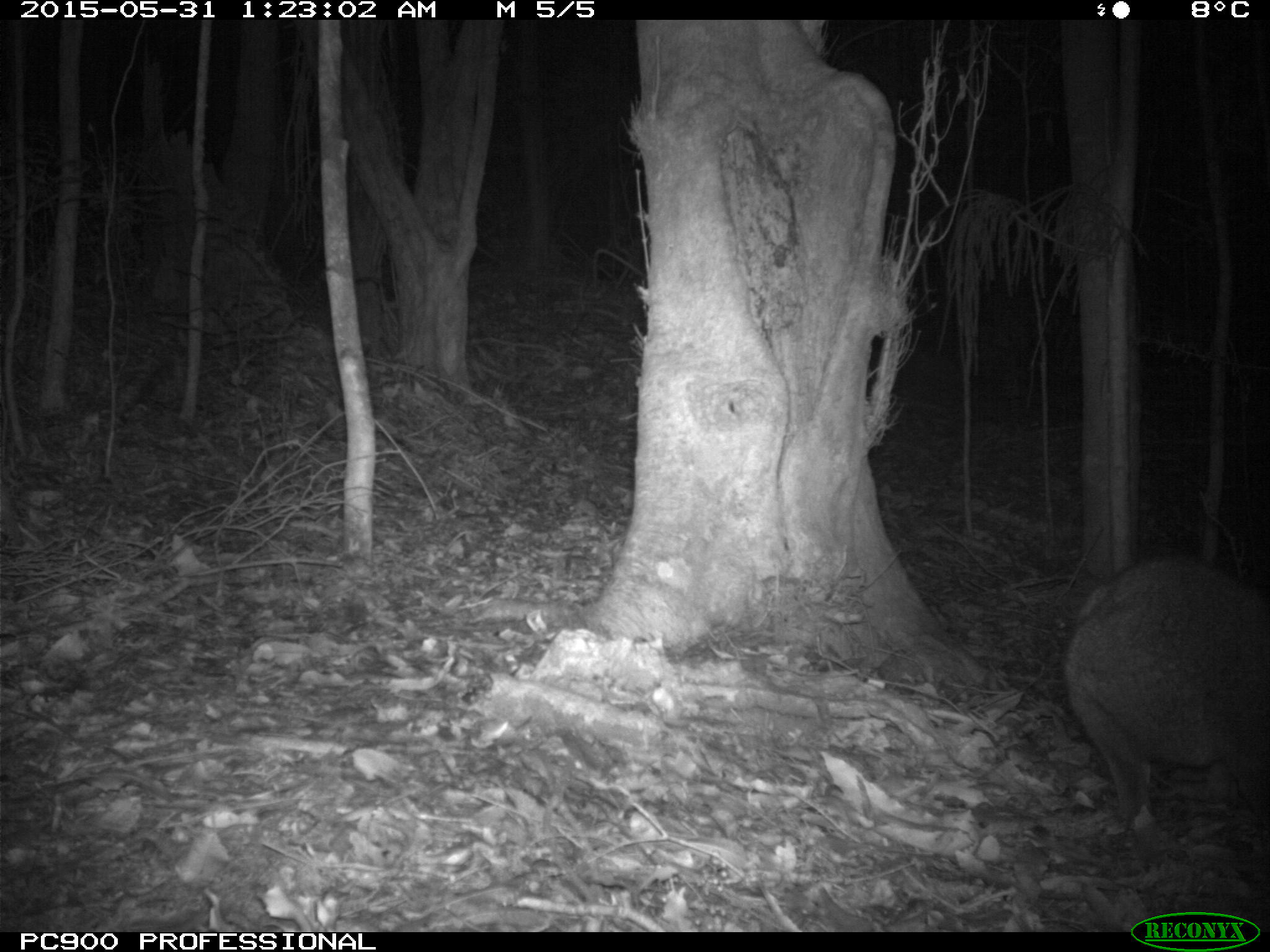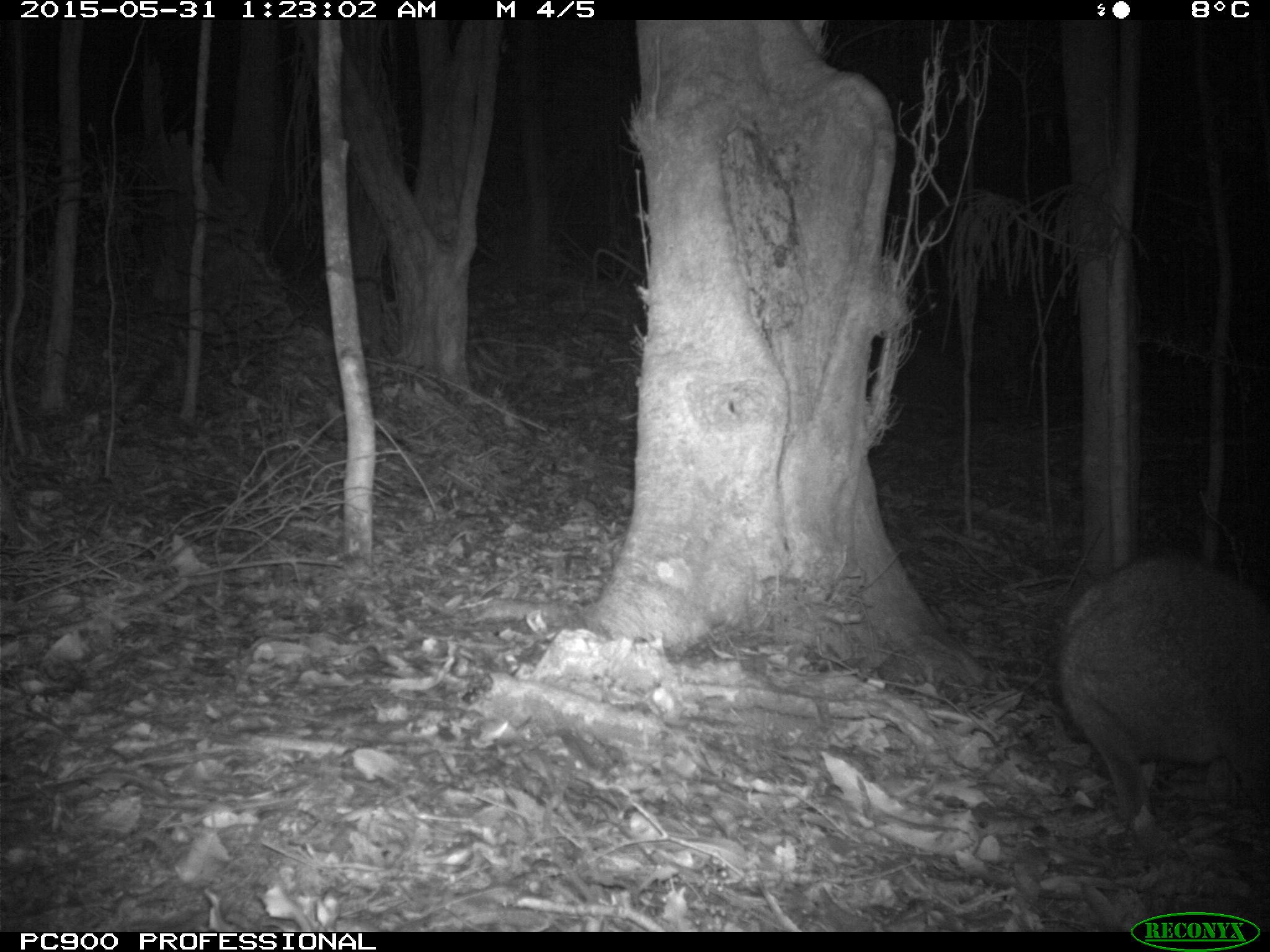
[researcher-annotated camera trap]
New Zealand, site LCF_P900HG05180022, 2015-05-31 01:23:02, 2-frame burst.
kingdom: Animalia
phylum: Chordata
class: Mammalia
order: Diprotodontia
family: Macropodidae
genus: Notamacropus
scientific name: Notamacropus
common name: wallaby